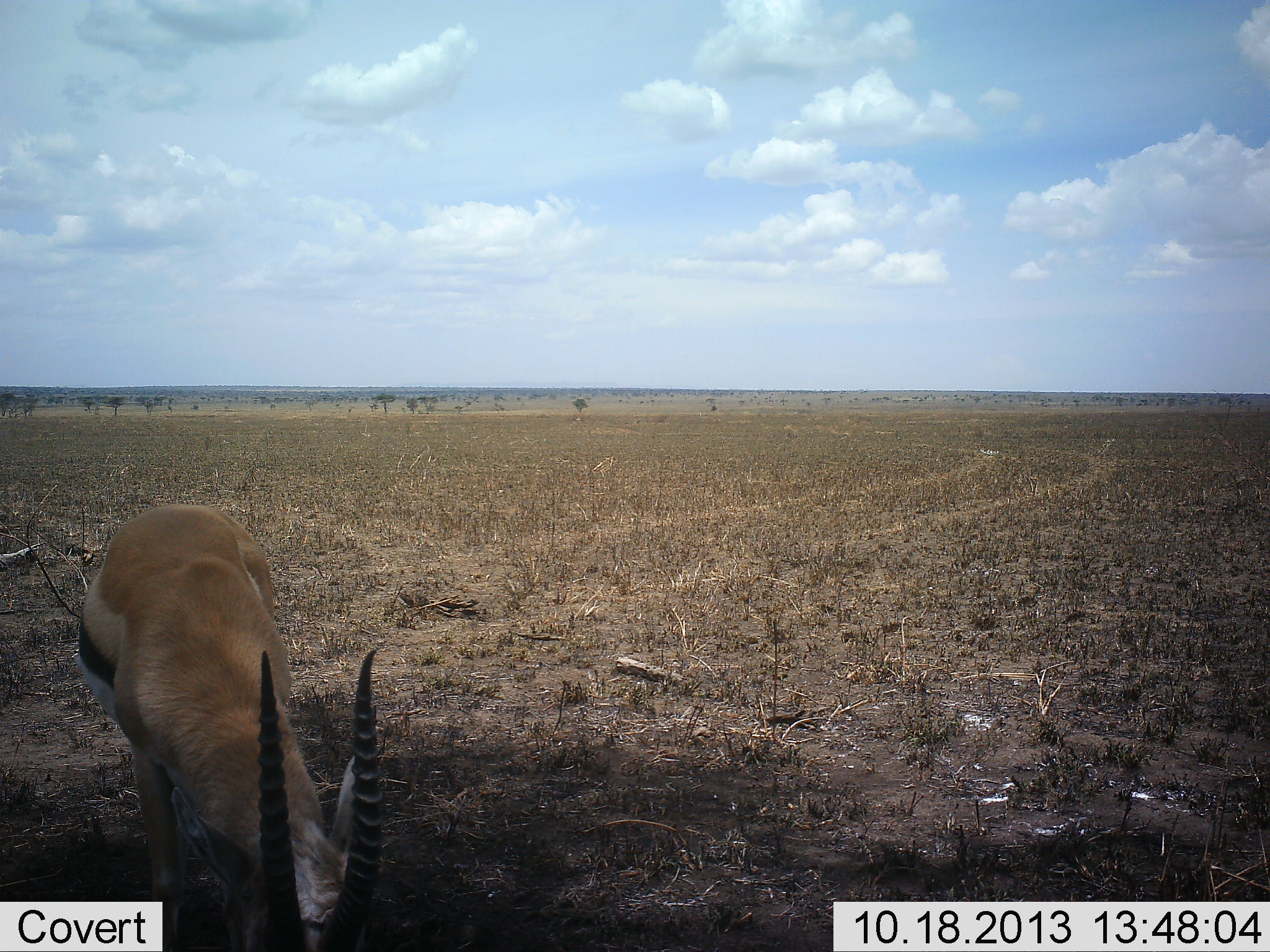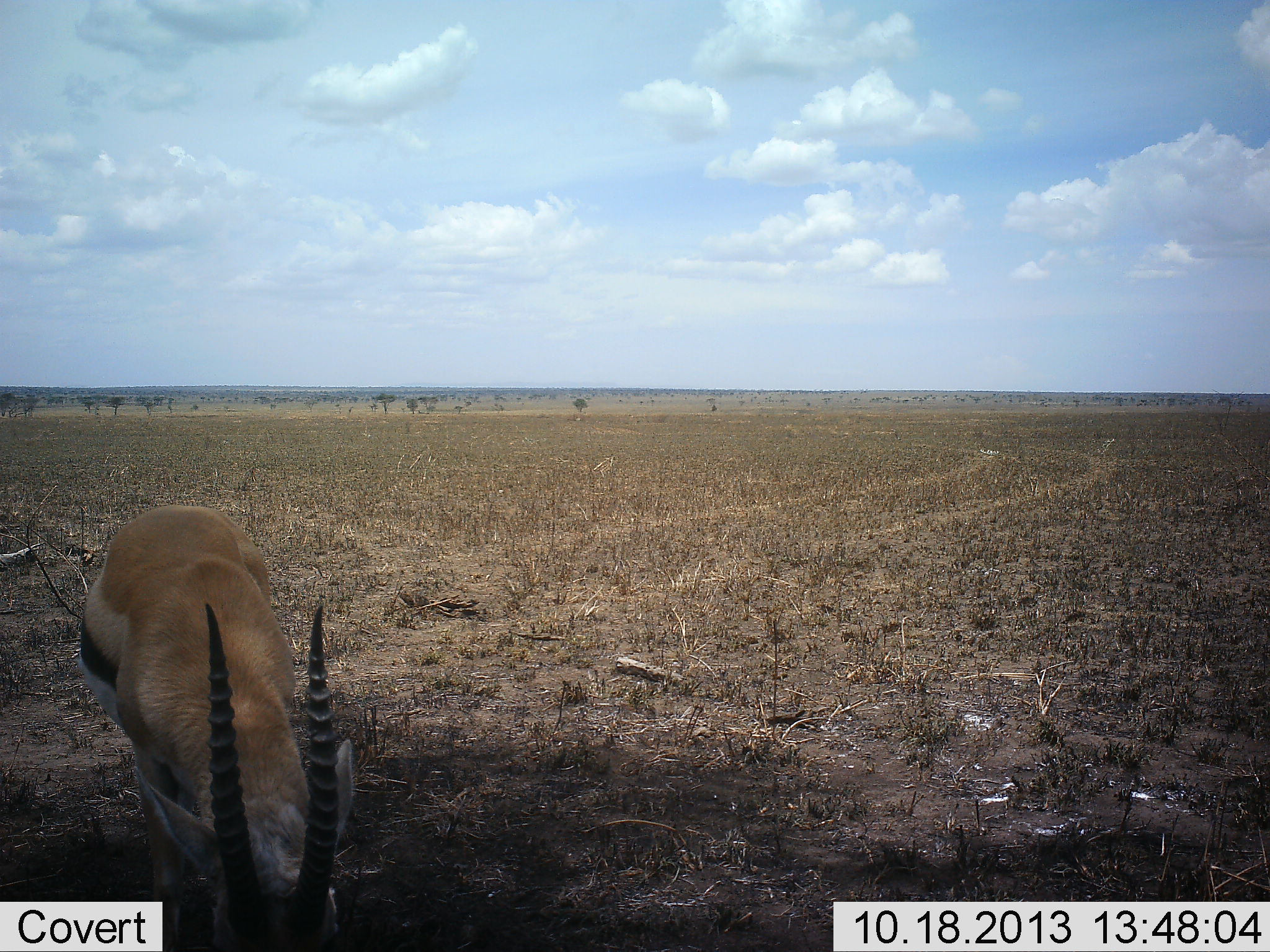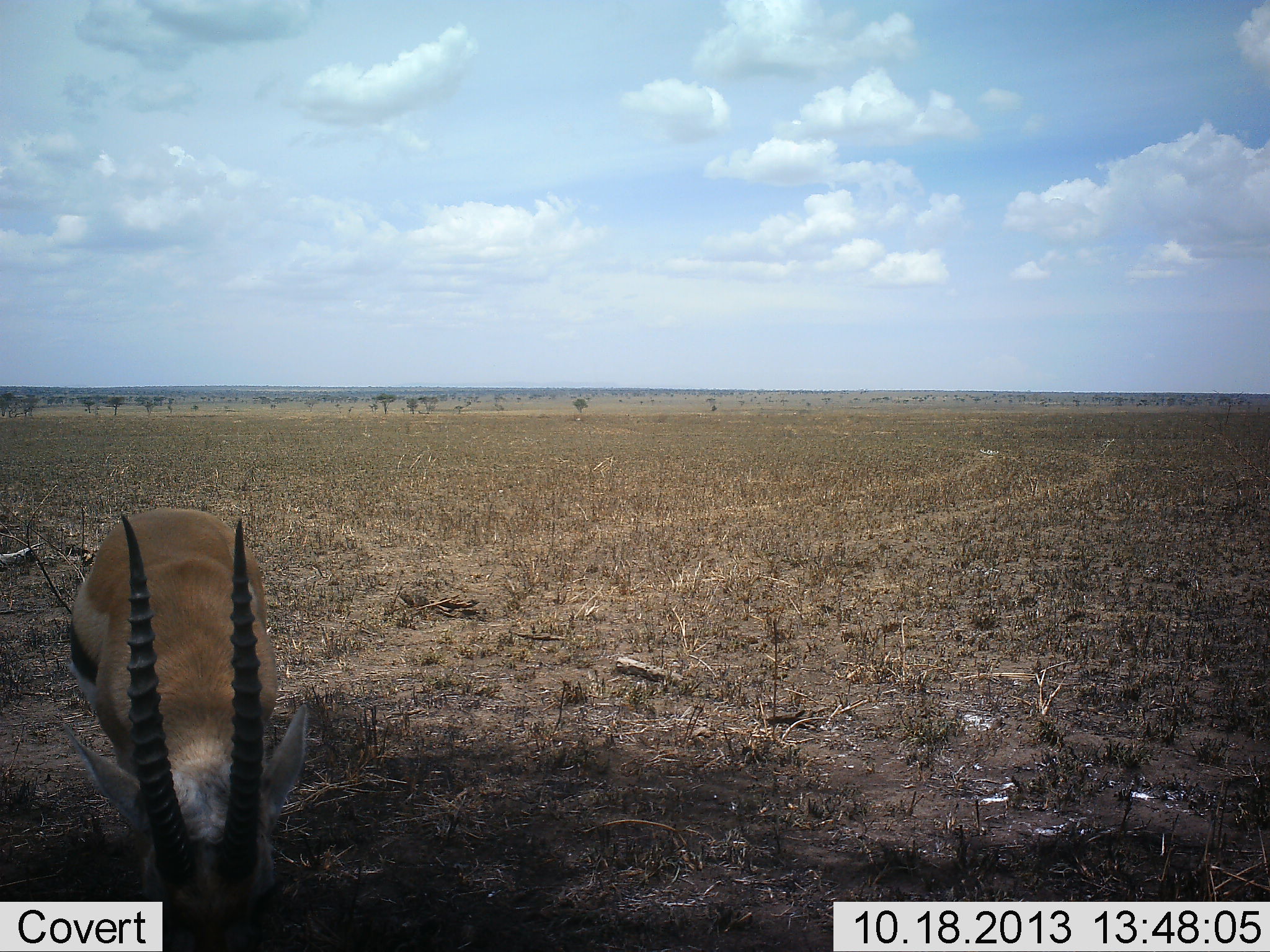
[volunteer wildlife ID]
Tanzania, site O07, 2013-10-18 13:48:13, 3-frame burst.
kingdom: Animalia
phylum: Chordata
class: Mammalia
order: Artiodactyla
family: Bovidae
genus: Eudorcas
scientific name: Eudorcas thomsonii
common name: thomson's gazelle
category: gazellethomsons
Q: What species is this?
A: Gazellethomsons (thomson's gazelle) (Eudorcas thomsonii).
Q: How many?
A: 1.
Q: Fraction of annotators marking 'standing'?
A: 30%.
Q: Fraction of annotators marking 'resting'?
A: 0%.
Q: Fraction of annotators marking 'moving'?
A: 10%.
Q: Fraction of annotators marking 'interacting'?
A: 0%.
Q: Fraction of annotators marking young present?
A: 0%.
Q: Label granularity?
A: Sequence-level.